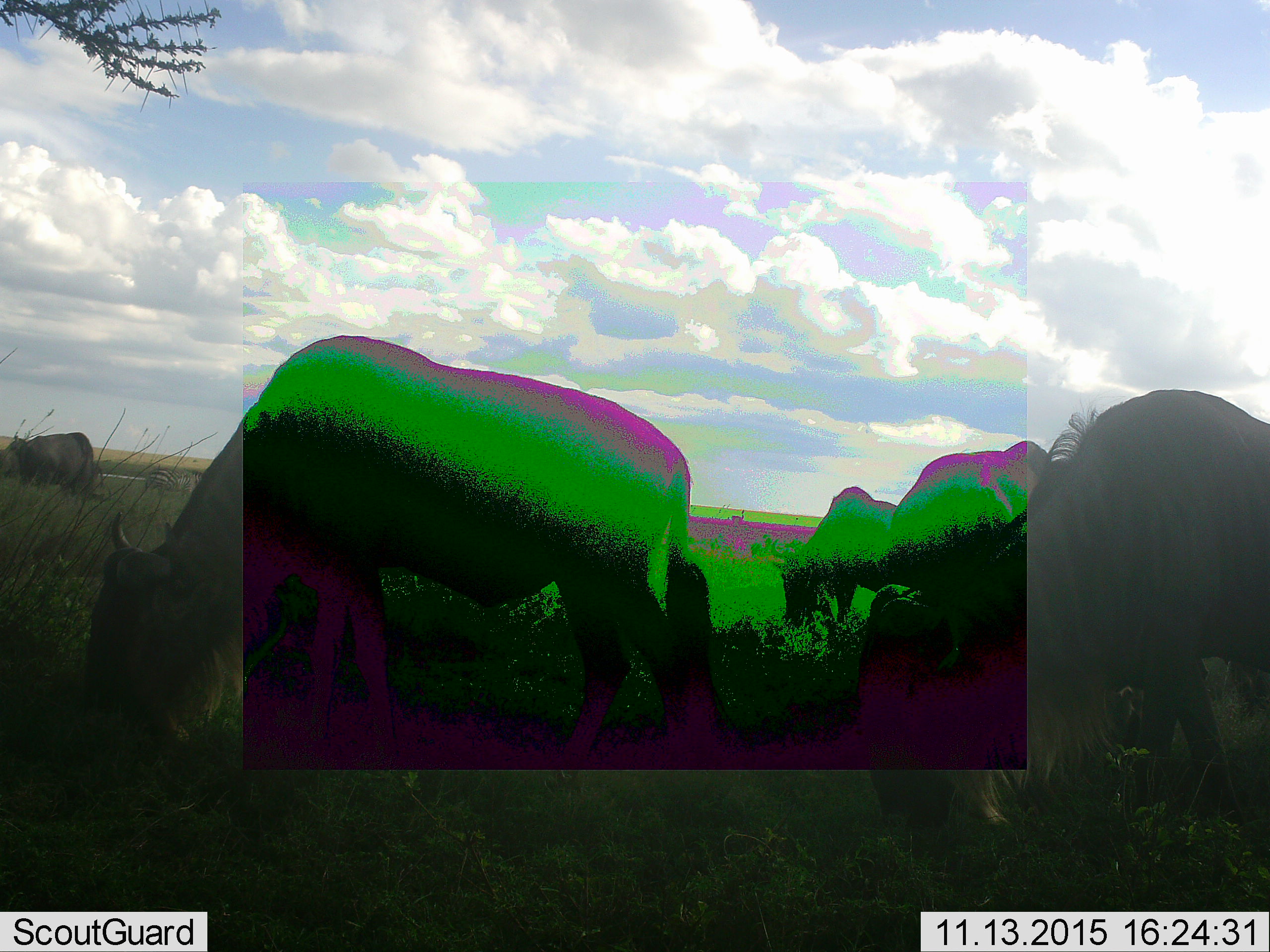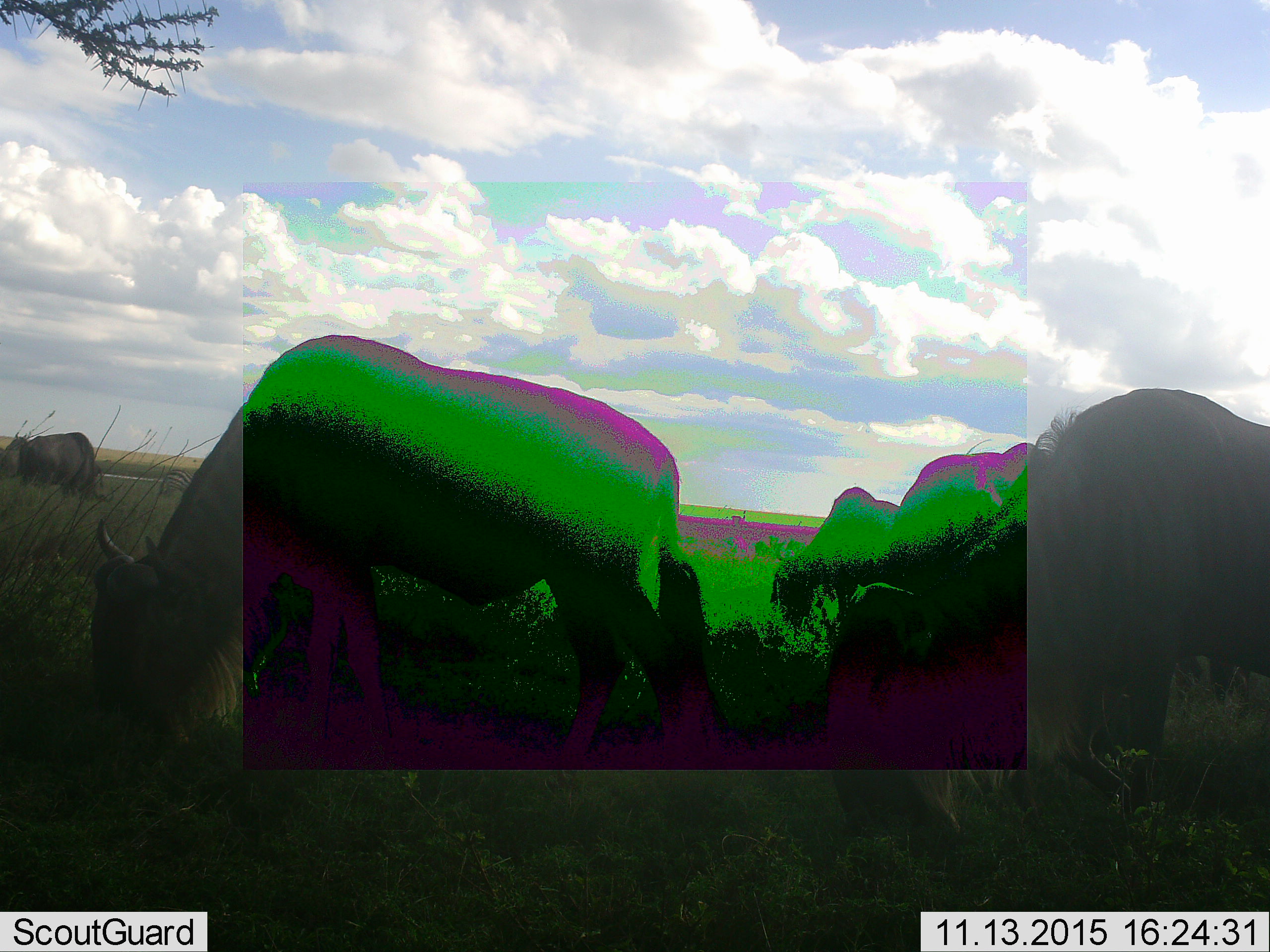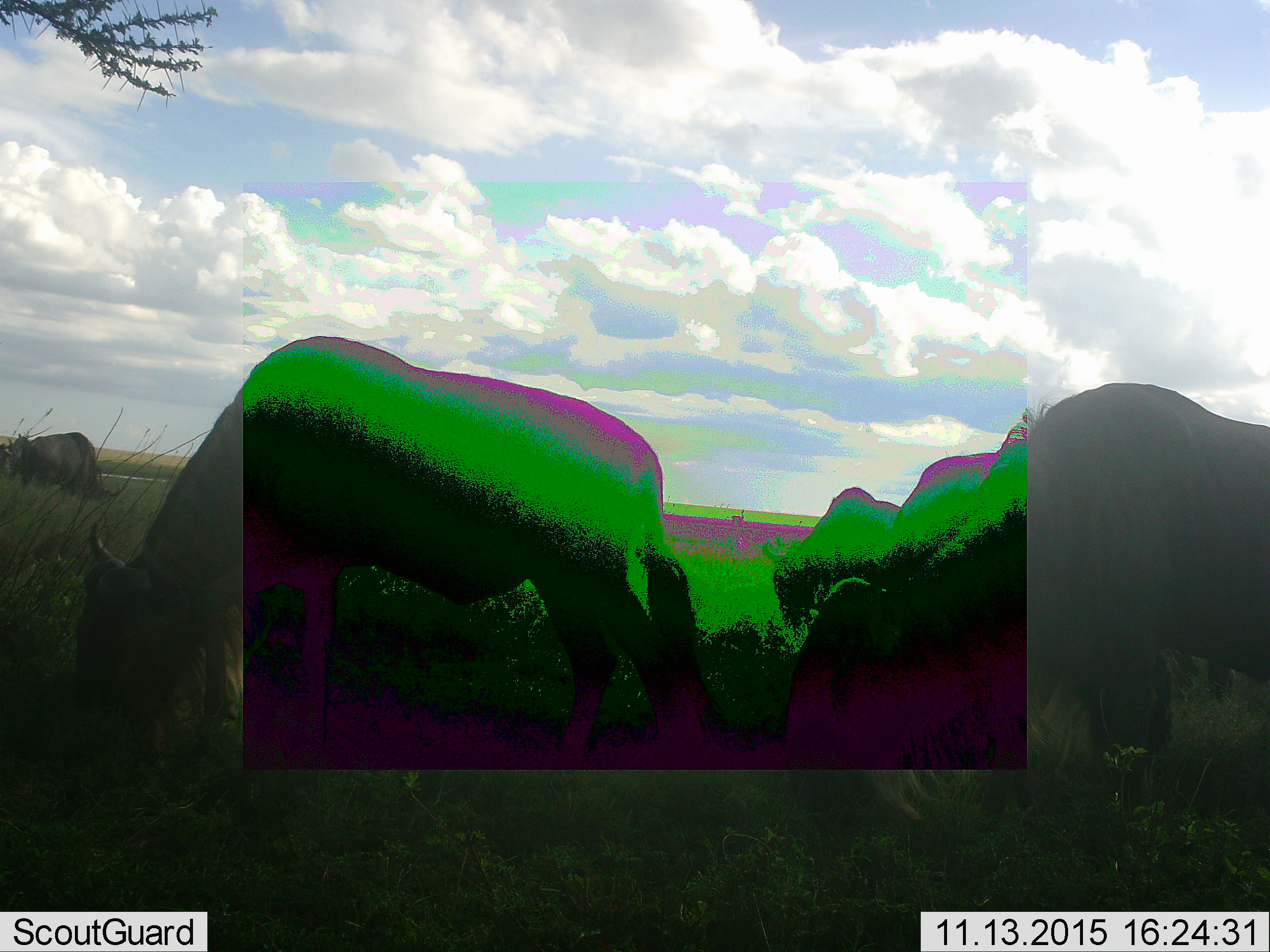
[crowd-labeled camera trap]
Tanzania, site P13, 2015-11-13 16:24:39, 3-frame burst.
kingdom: Animalia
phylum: Chordata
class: Mammalia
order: Artiodactyla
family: Bovidae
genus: Connochaetes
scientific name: Connochaetes taurinus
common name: blue wildebeest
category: wildebeest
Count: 5.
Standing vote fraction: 25%.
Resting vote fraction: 0%.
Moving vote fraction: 25%.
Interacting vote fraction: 0%.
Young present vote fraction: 0%.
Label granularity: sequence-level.